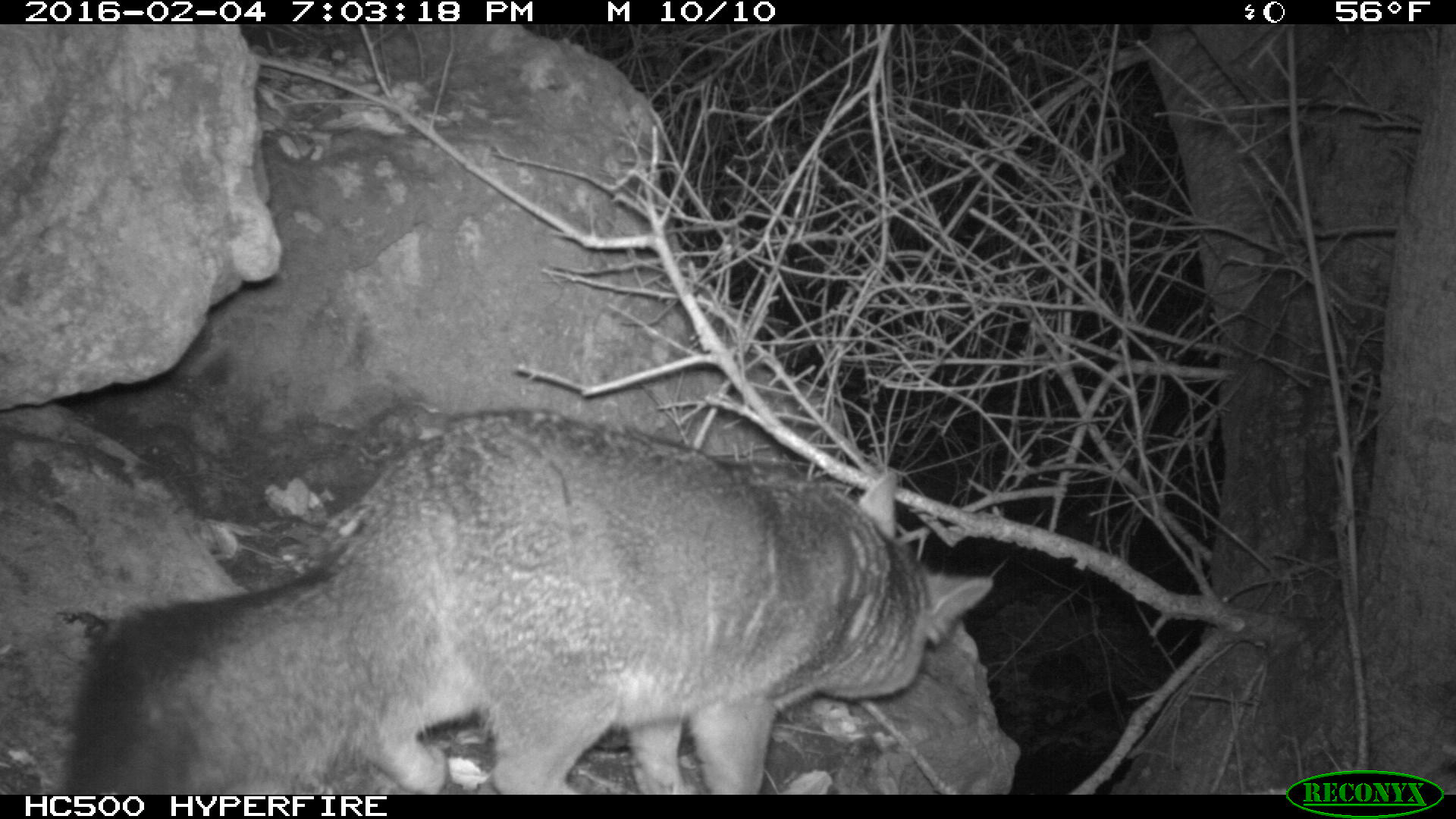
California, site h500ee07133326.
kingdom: Animalia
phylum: Chordata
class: Mammalia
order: Carnivora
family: Canidae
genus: Urocyon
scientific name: Urocyon littoralis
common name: island fox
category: fox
Fox (island fox) (Urocyon littoralis).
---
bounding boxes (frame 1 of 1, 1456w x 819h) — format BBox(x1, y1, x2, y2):
fox: BBox(57, 406, 996, 792)